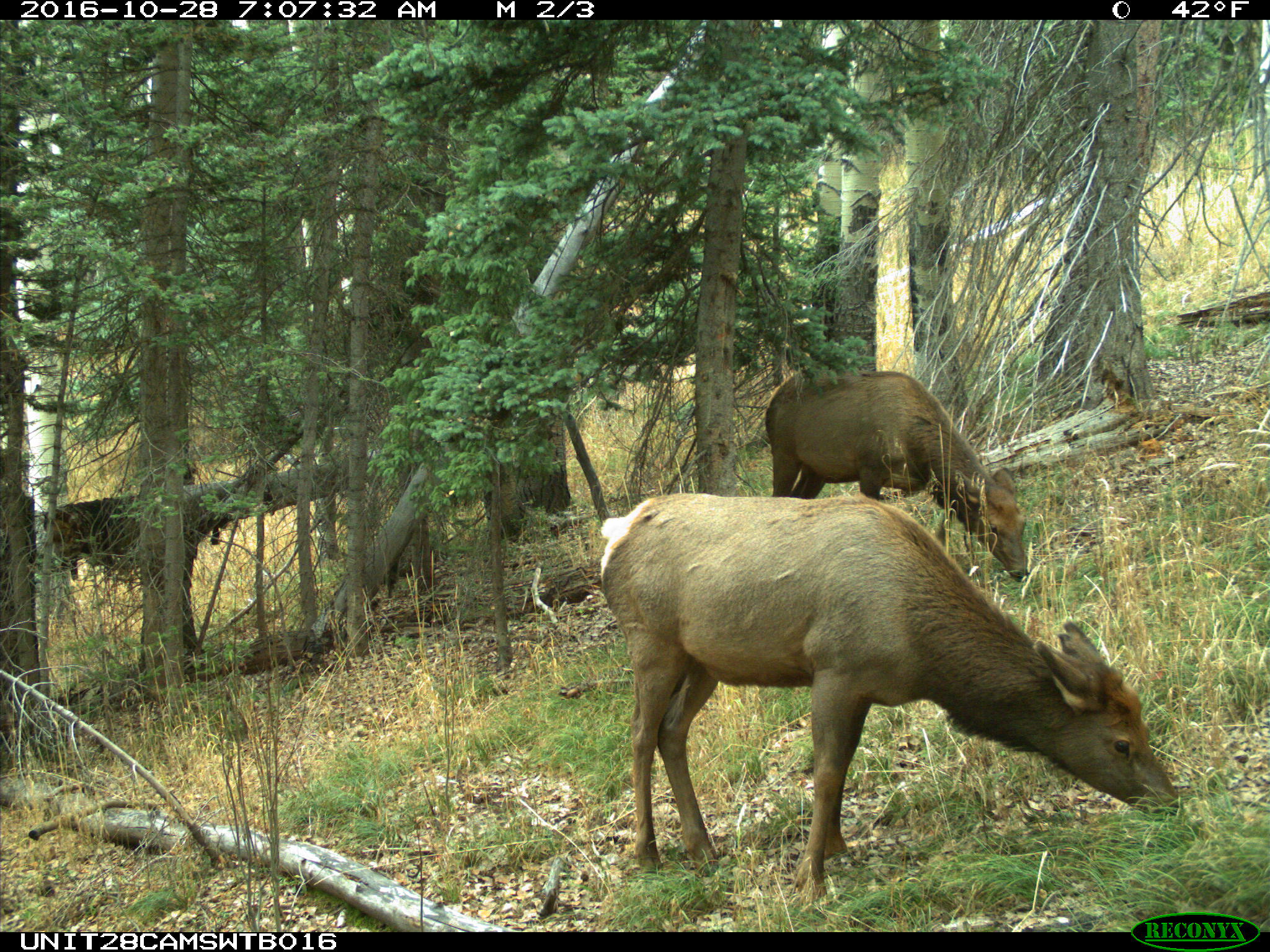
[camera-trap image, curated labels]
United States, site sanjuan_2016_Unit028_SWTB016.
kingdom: Animalia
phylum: Chordata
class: Mammalia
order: Artiodactyla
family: Cervidae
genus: Cervus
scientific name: Cervus elaphus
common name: red deer